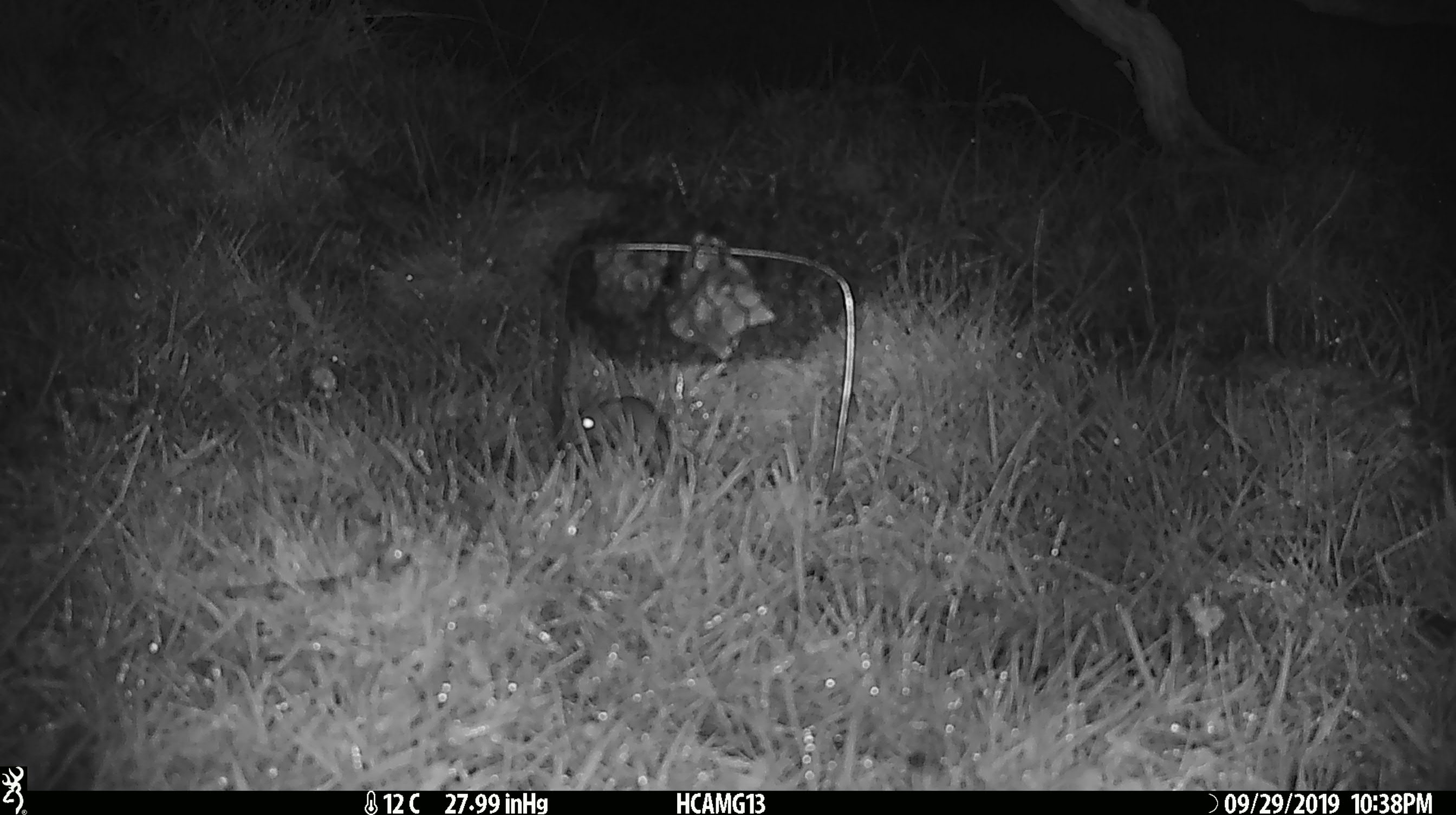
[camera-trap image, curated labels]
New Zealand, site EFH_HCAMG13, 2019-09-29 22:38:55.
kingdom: Animalia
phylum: Chordata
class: Mammalia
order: Rodentia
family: Muridae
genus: Mus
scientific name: Mus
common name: mouse